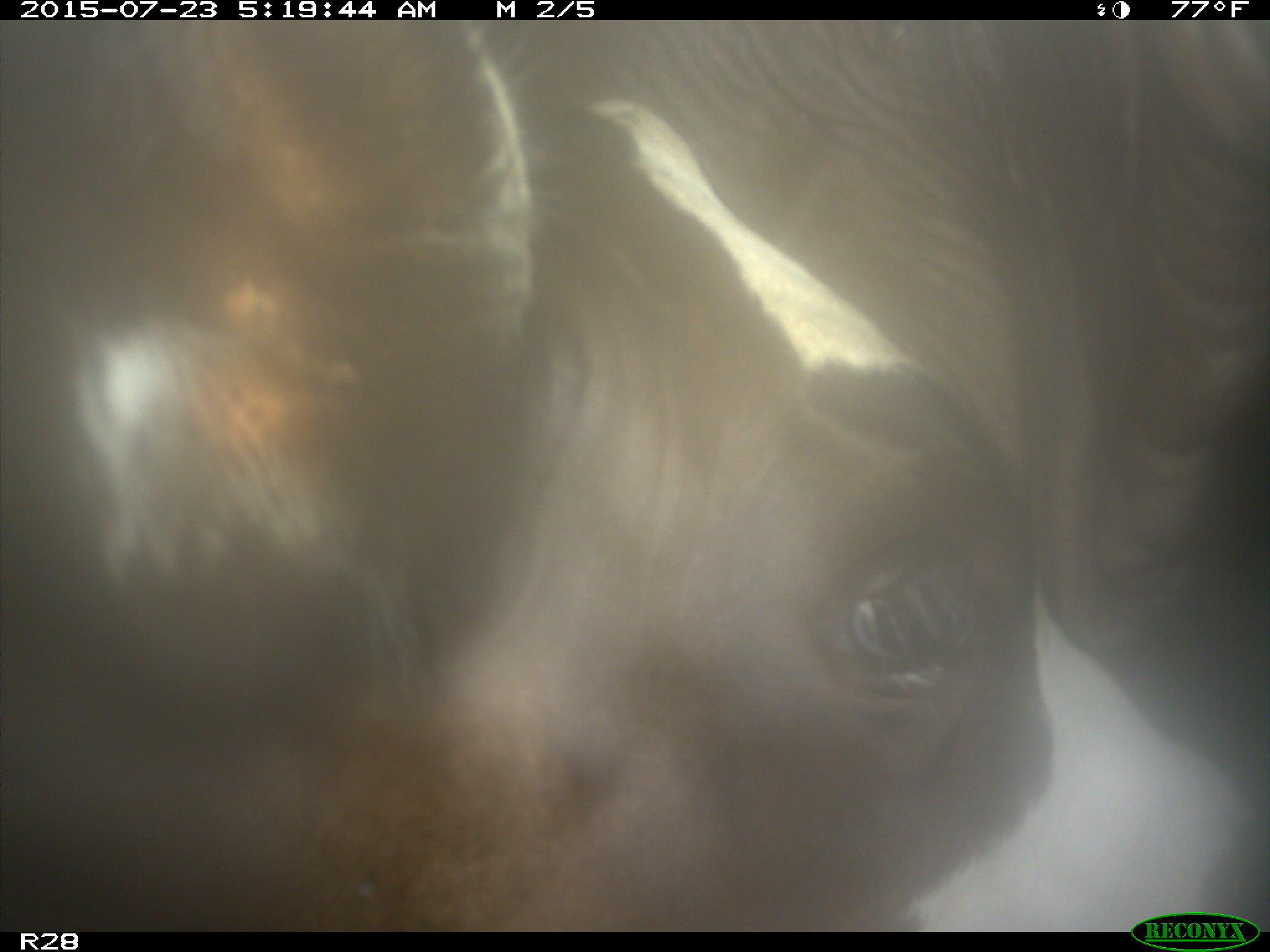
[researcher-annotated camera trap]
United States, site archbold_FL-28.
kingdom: Animalia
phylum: Chordata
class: Mammalia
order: Artiodactyla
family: Bovidae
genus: Bos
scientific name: Bos taurus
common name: domestic cow